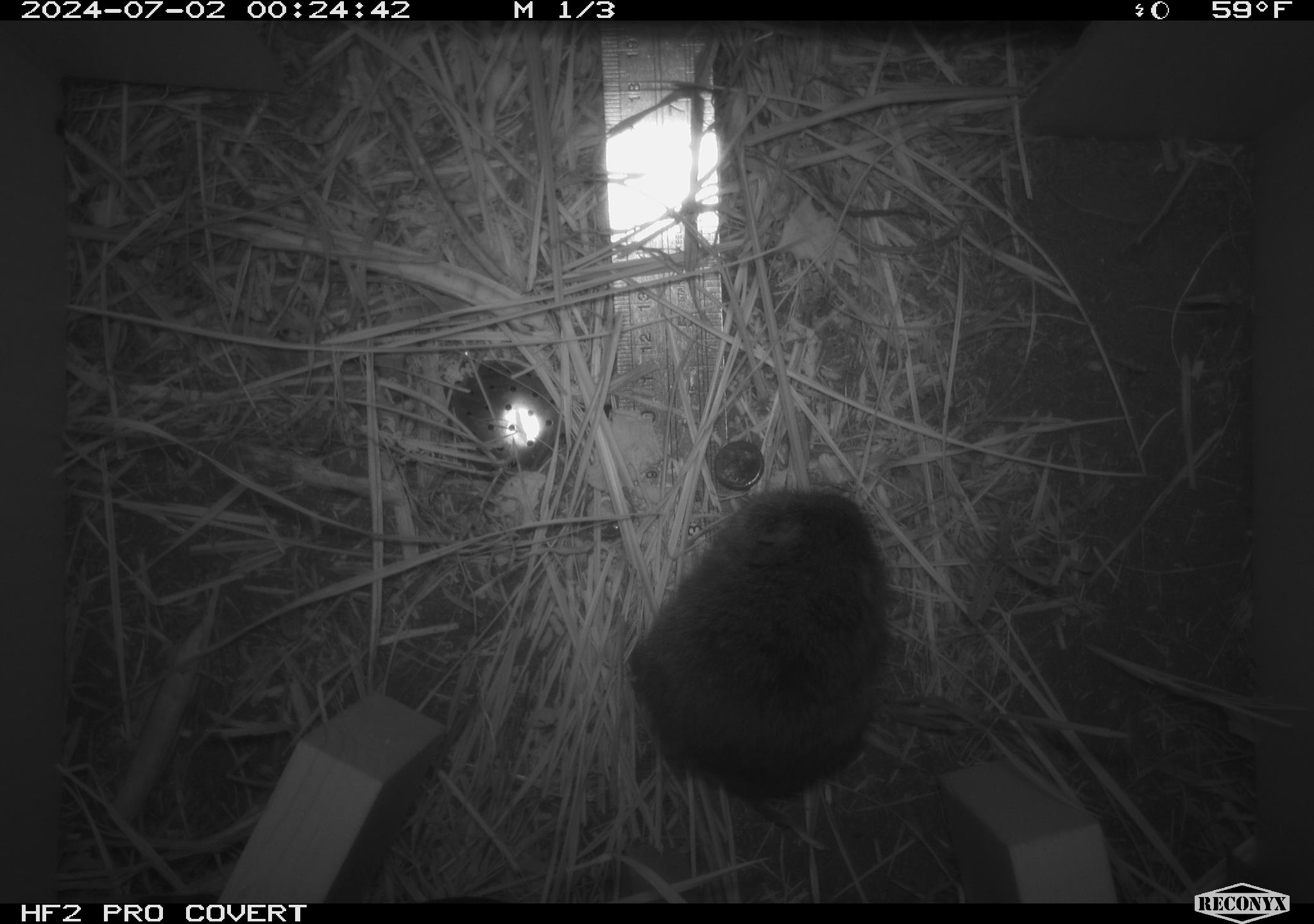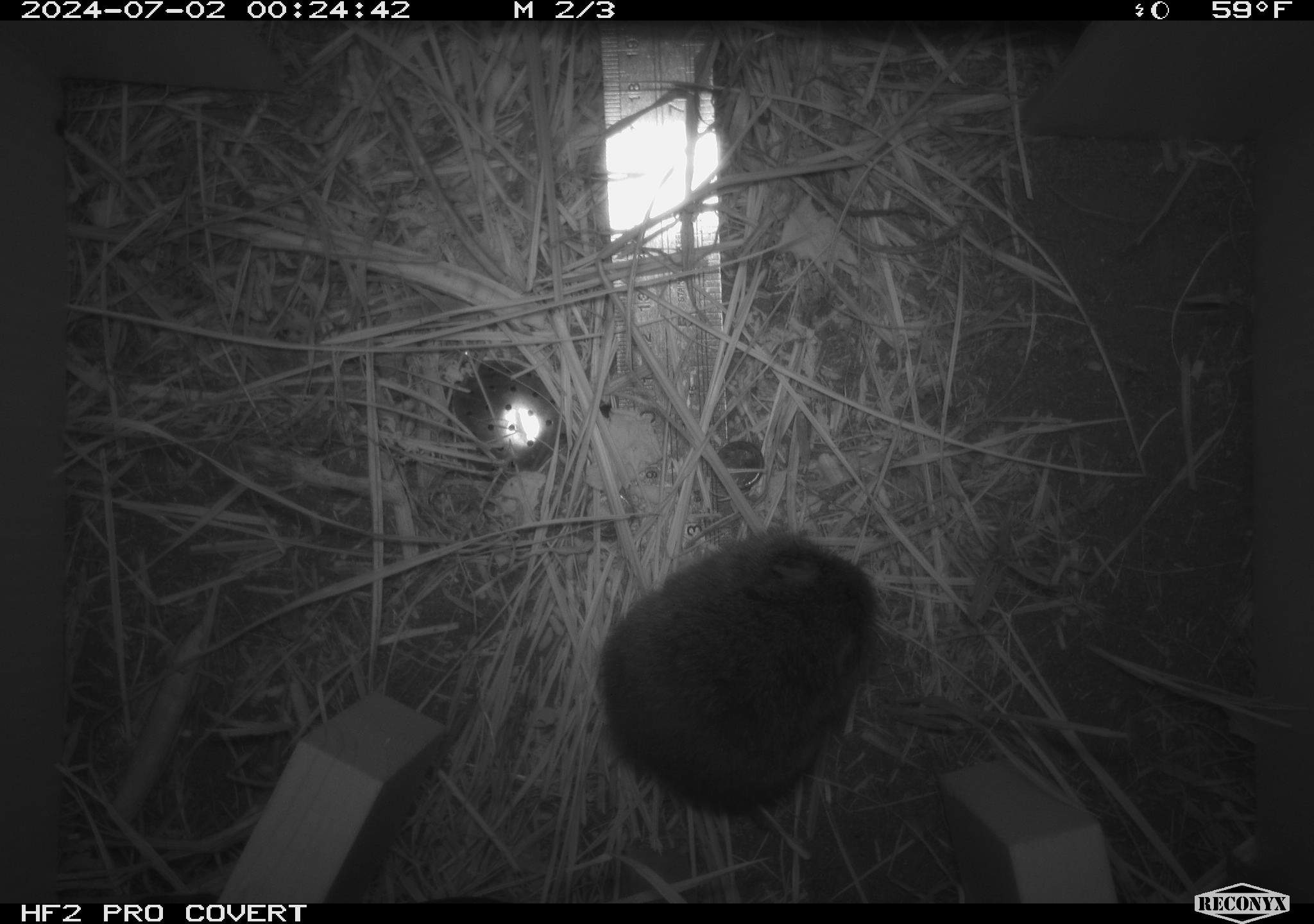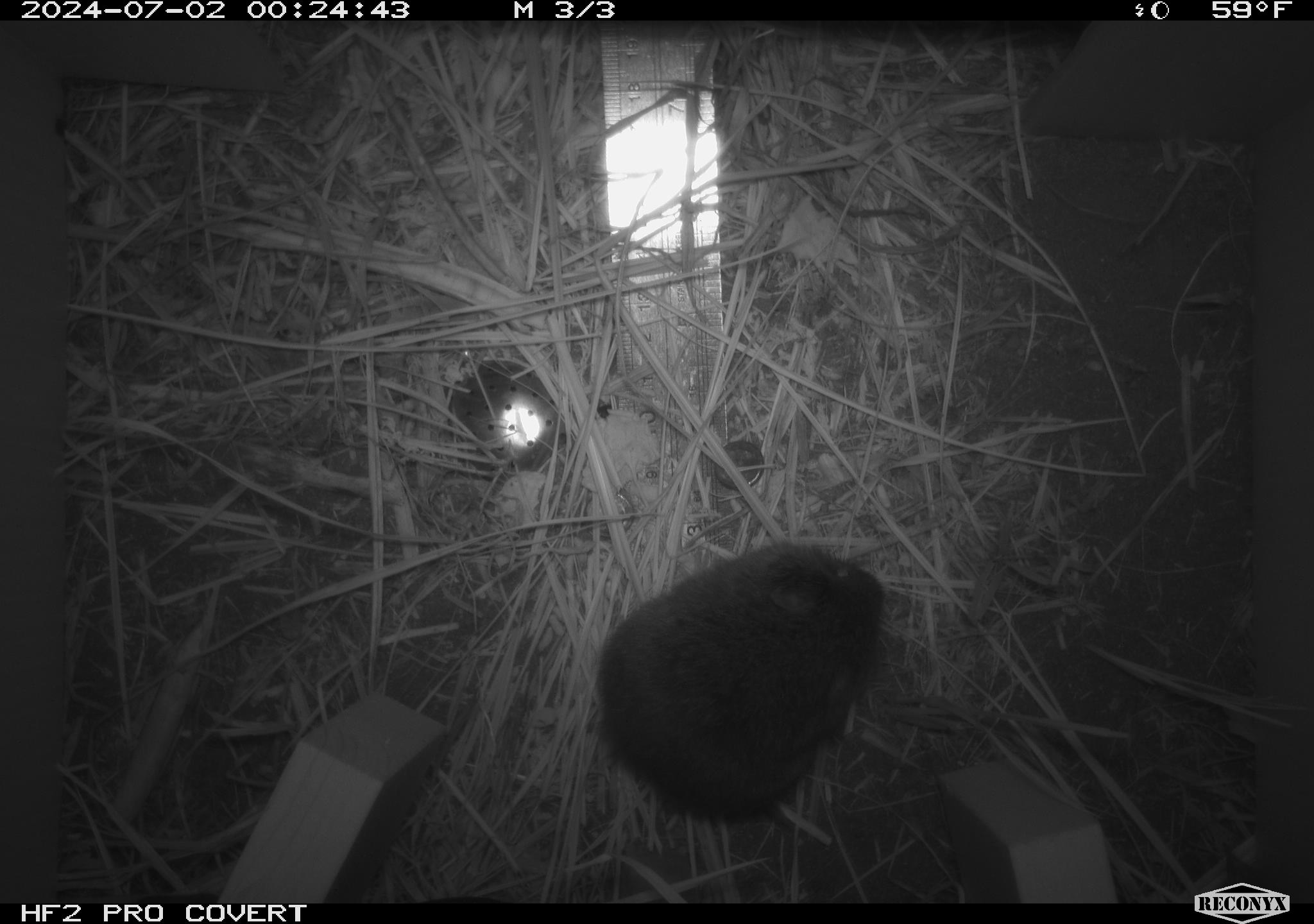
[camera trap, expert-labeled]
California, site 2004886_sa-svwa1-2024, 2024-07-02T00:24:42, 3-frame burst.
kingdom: Animalia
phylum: Chordata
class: Mammalia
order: Rodentia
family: Cricetidae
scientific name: Arvicolinae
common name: voles, lemmings, and muskrats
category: arvicolinae subfamily